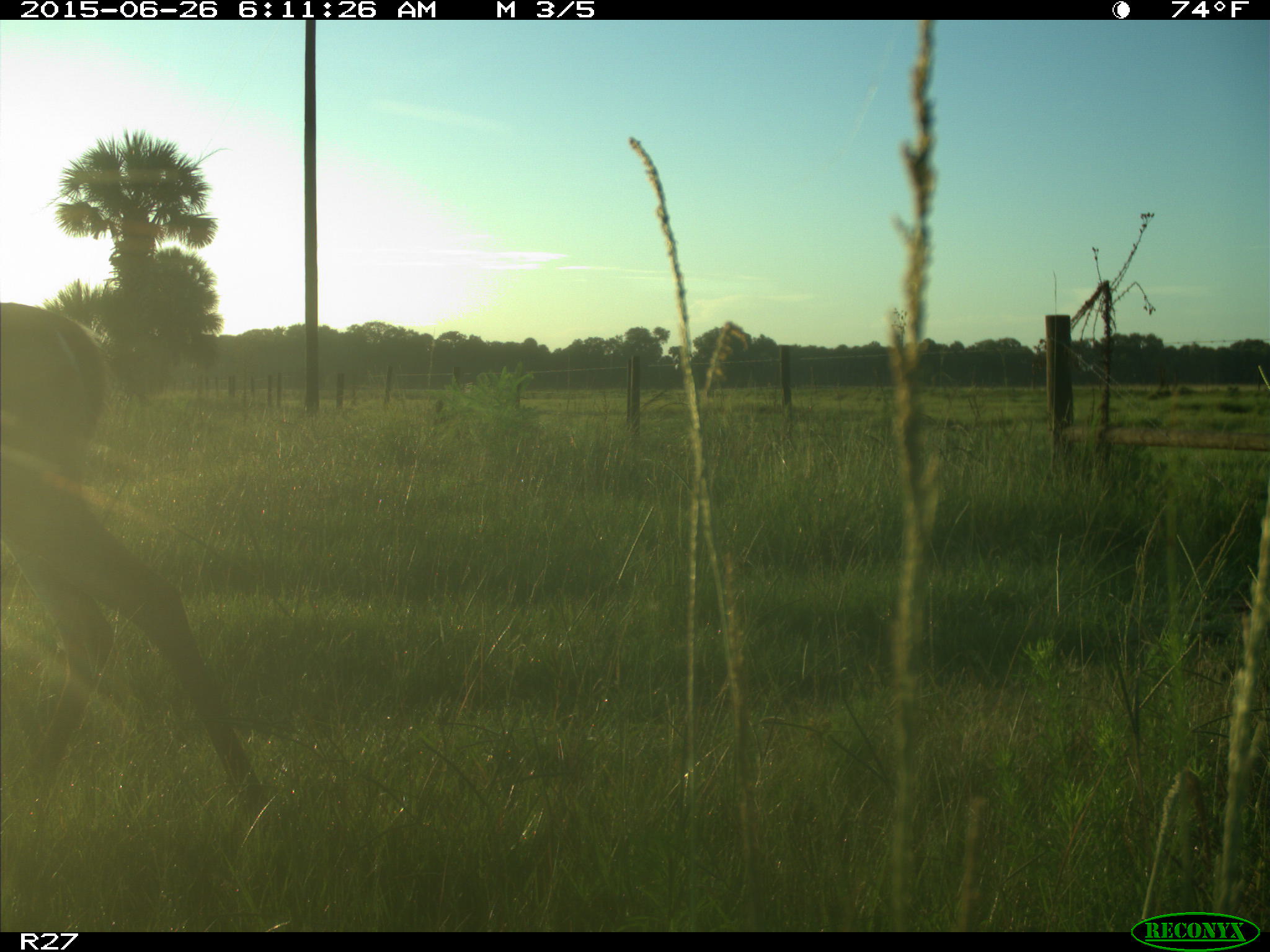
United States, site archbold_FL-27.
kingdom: Animalia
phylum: Chordata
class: Mammalia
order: Artiodactyla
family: Cervidae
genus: Odocoileus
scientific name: Odocoileus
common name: deer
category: unidentified deer